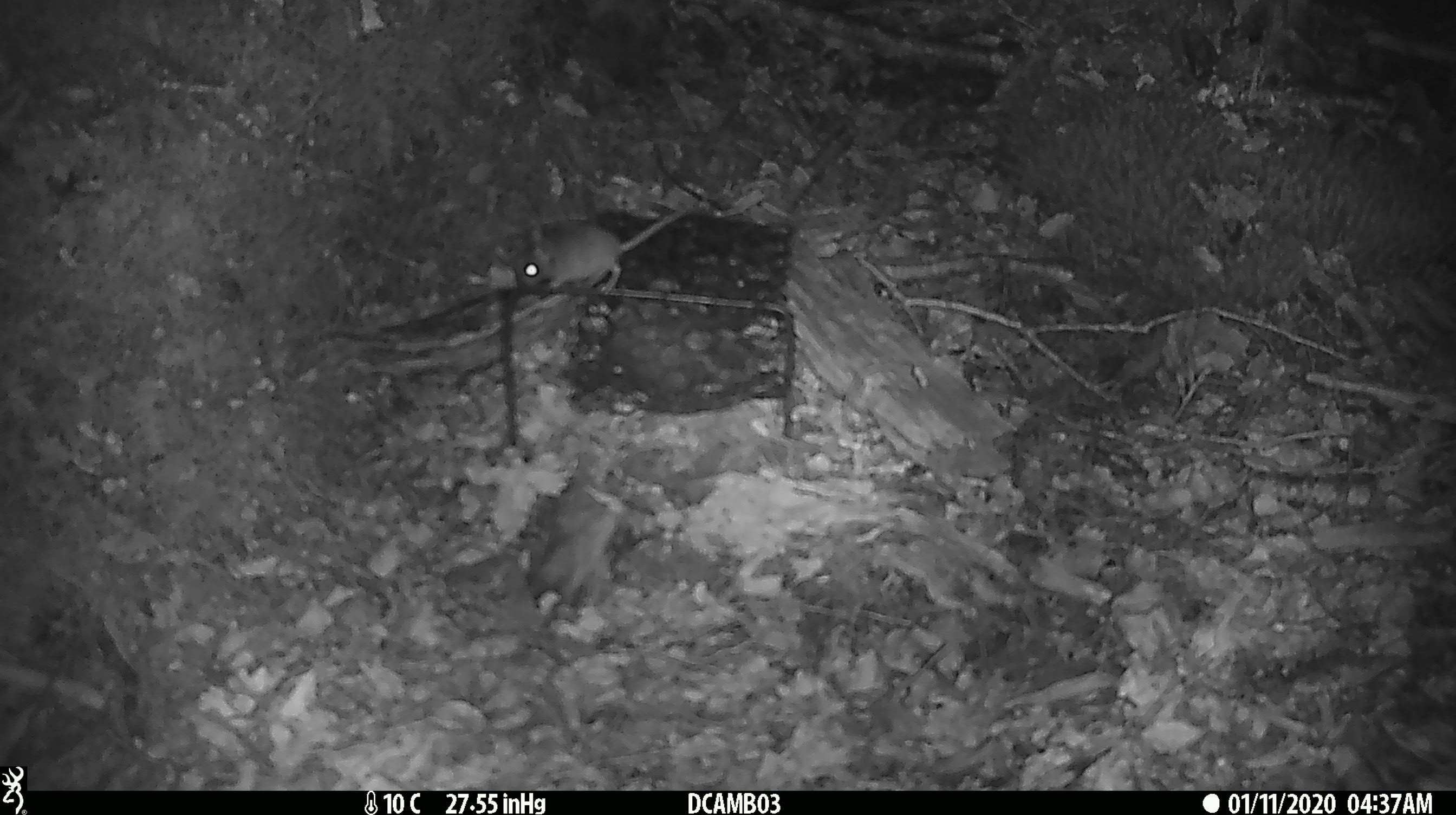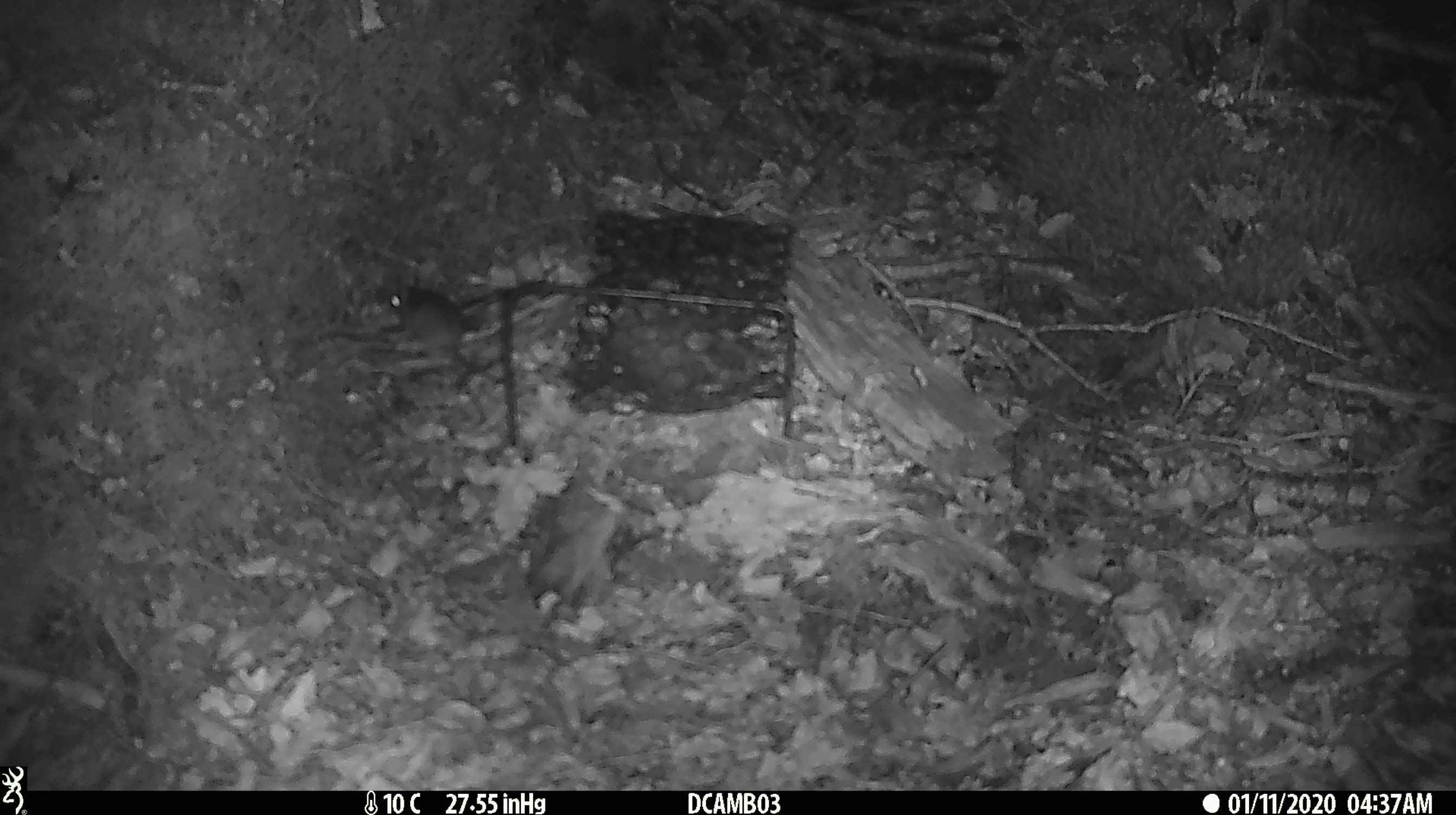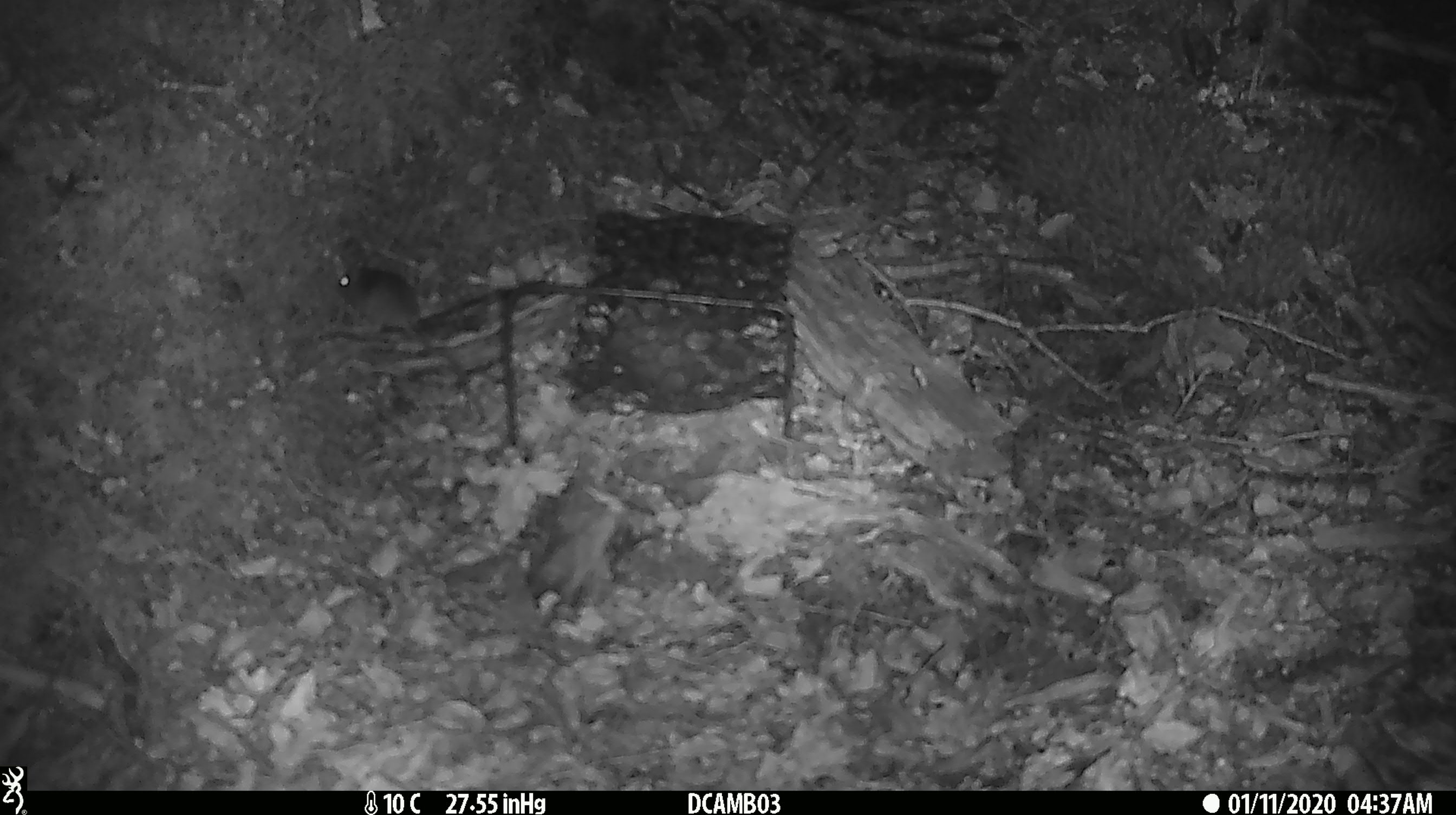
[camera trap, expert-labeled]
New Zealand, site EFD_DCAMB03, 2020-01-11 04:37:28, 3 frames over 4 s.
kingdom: Animalia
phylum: Chordata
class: Mammalia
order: Rodentia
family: Muridae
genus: Mus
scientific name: Mus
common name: mouse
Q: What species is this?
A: Mouse (Mus).